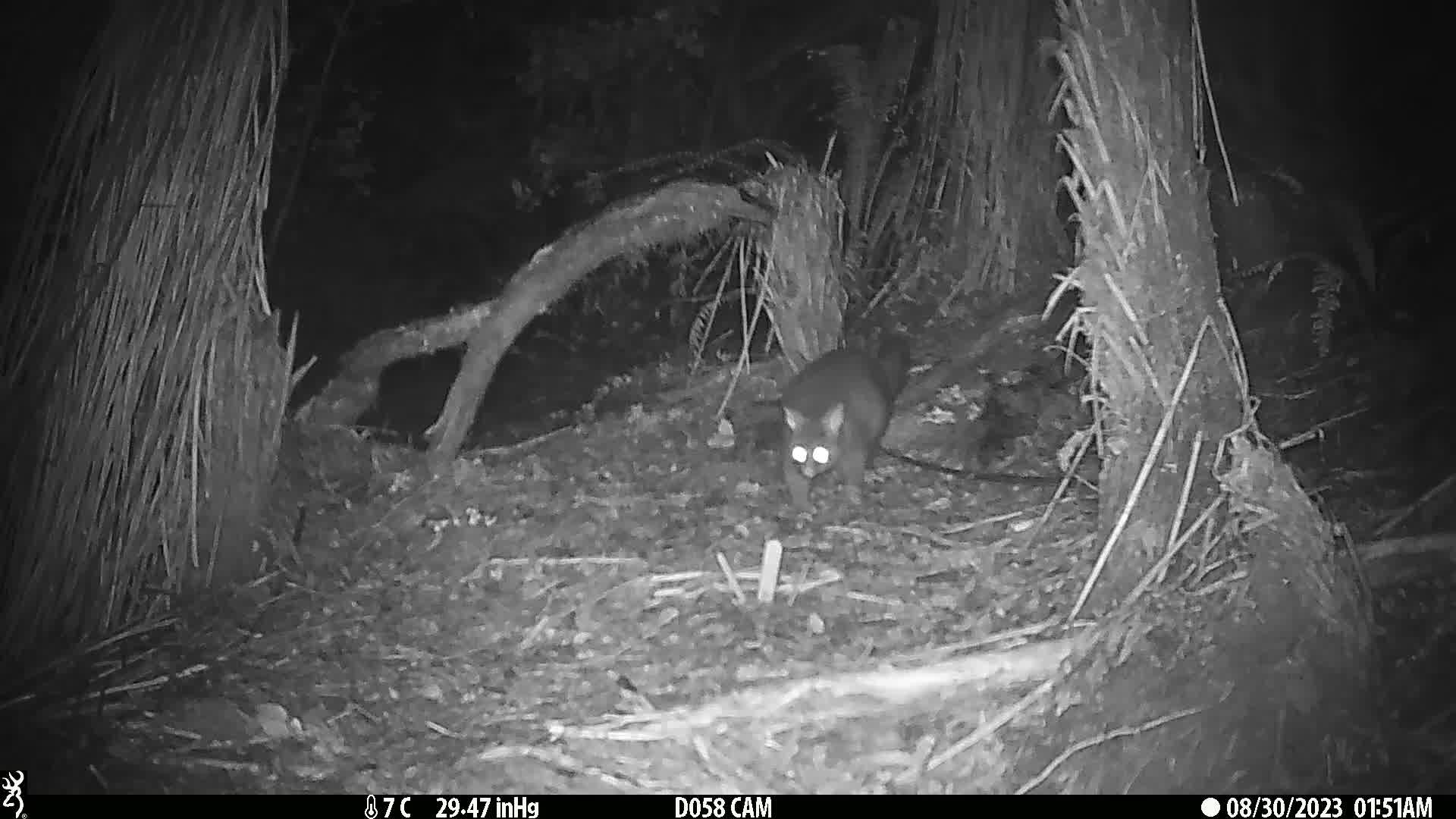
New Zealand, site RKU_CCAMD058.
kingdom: Animalia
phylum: Chordata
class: Mammalia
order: Diprotodontia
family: Phalangeridae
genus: Trichosurus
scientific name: Trichosurus vulpecula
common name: common brushtail possum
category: possum